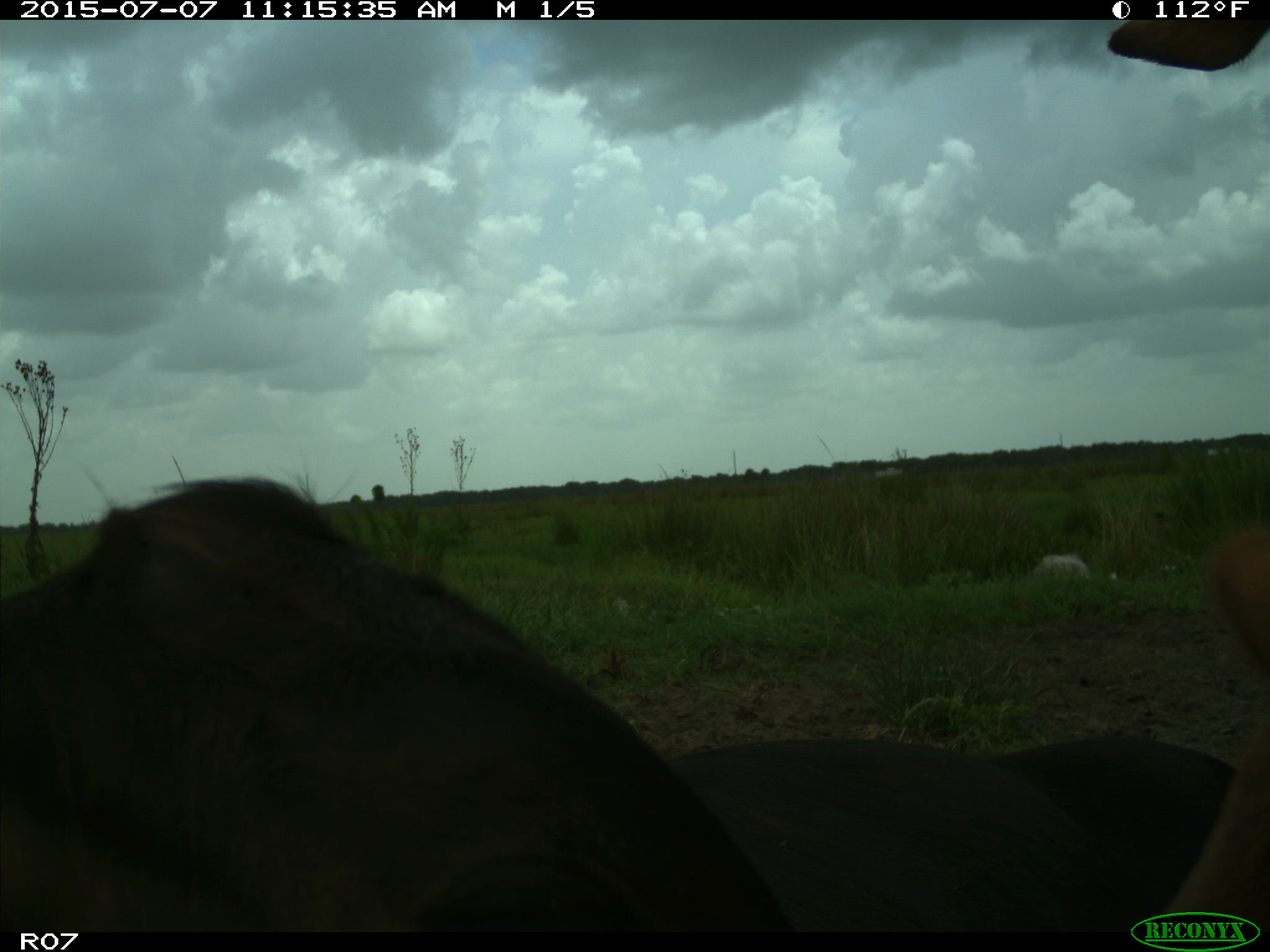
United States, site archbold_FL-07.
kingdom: Animalia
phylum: Chordata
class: Mammalia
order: Artiodactyla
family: Bovidae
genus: Bos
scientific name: Bos taurus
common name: domestic cow